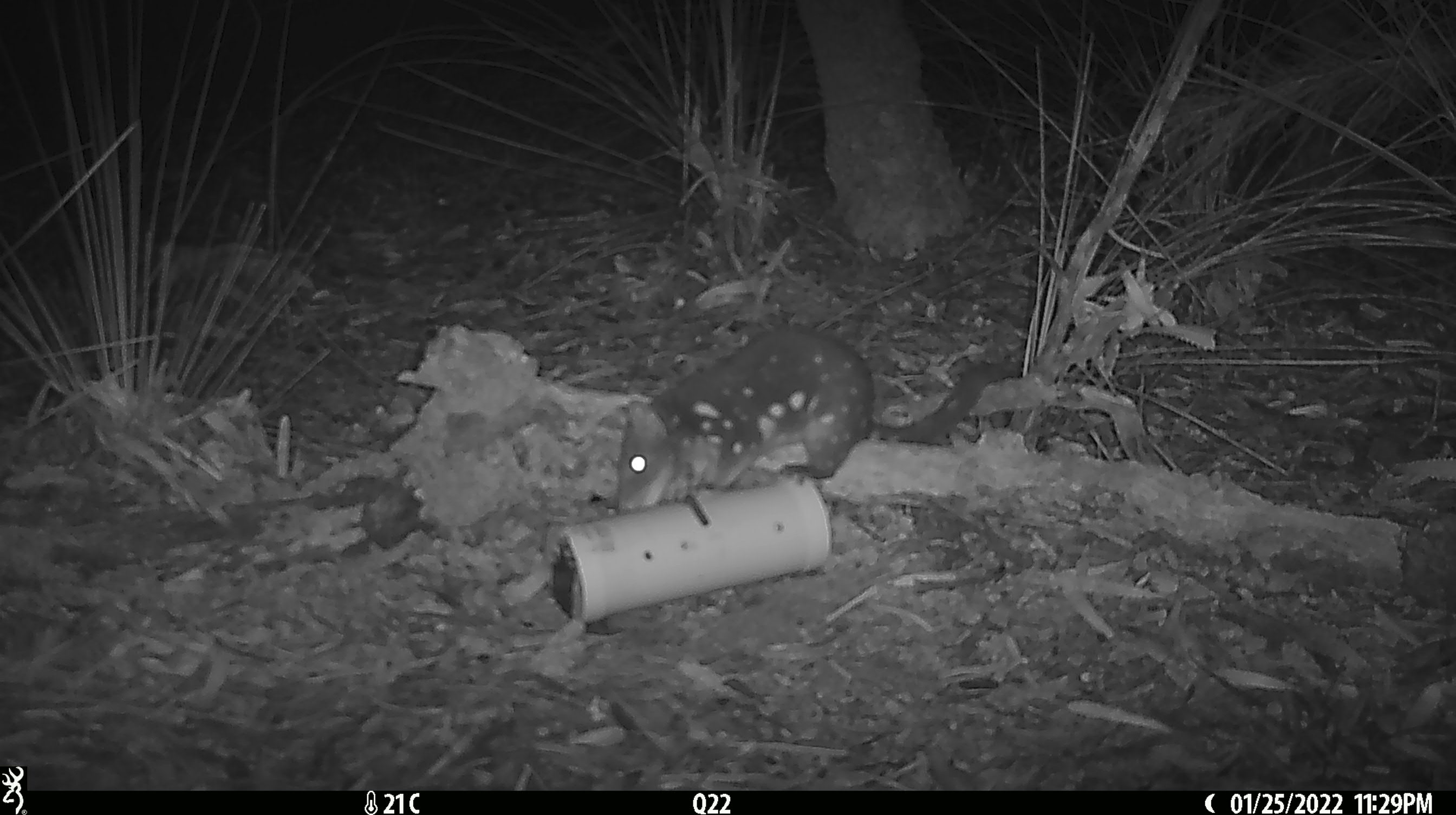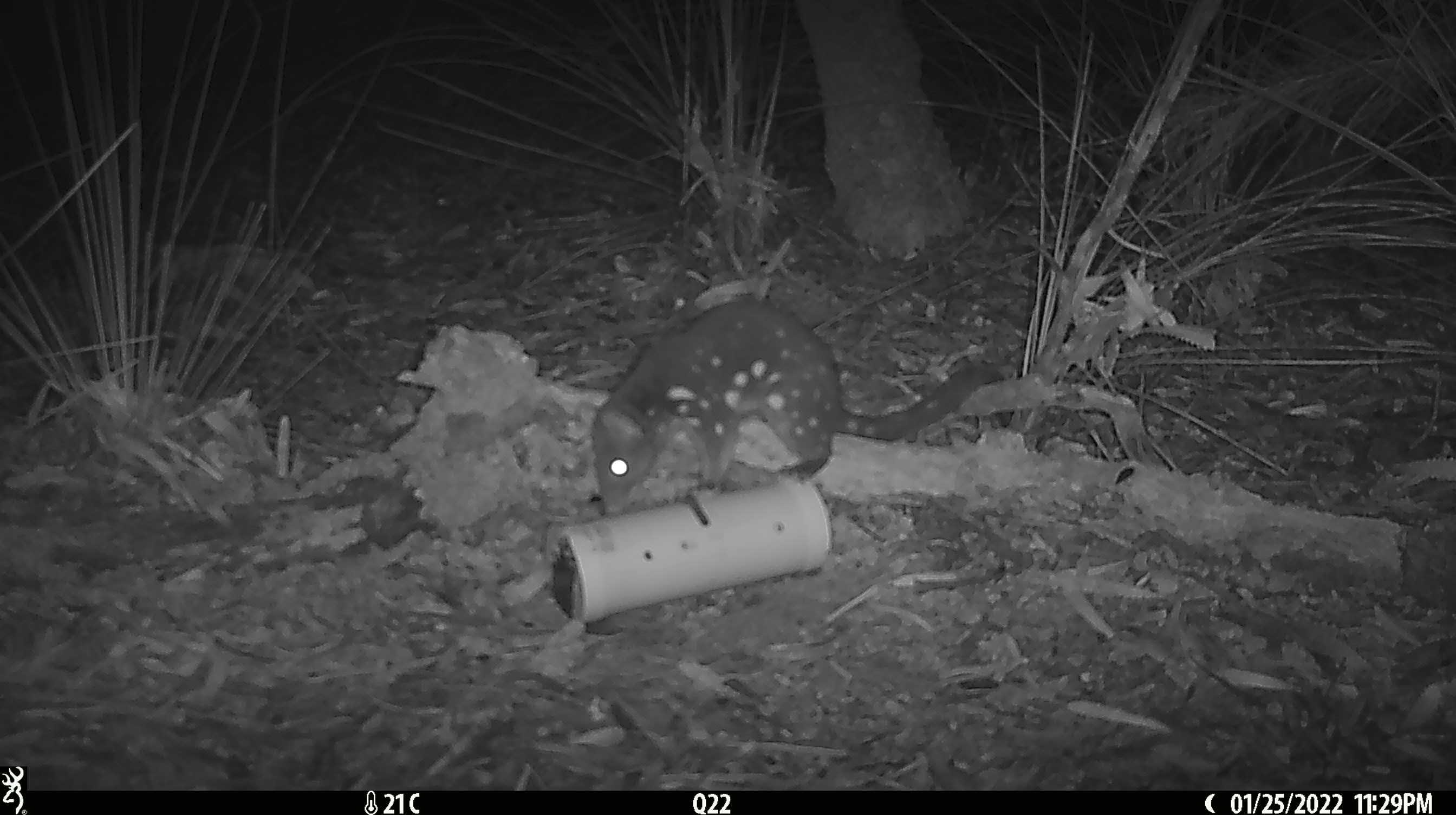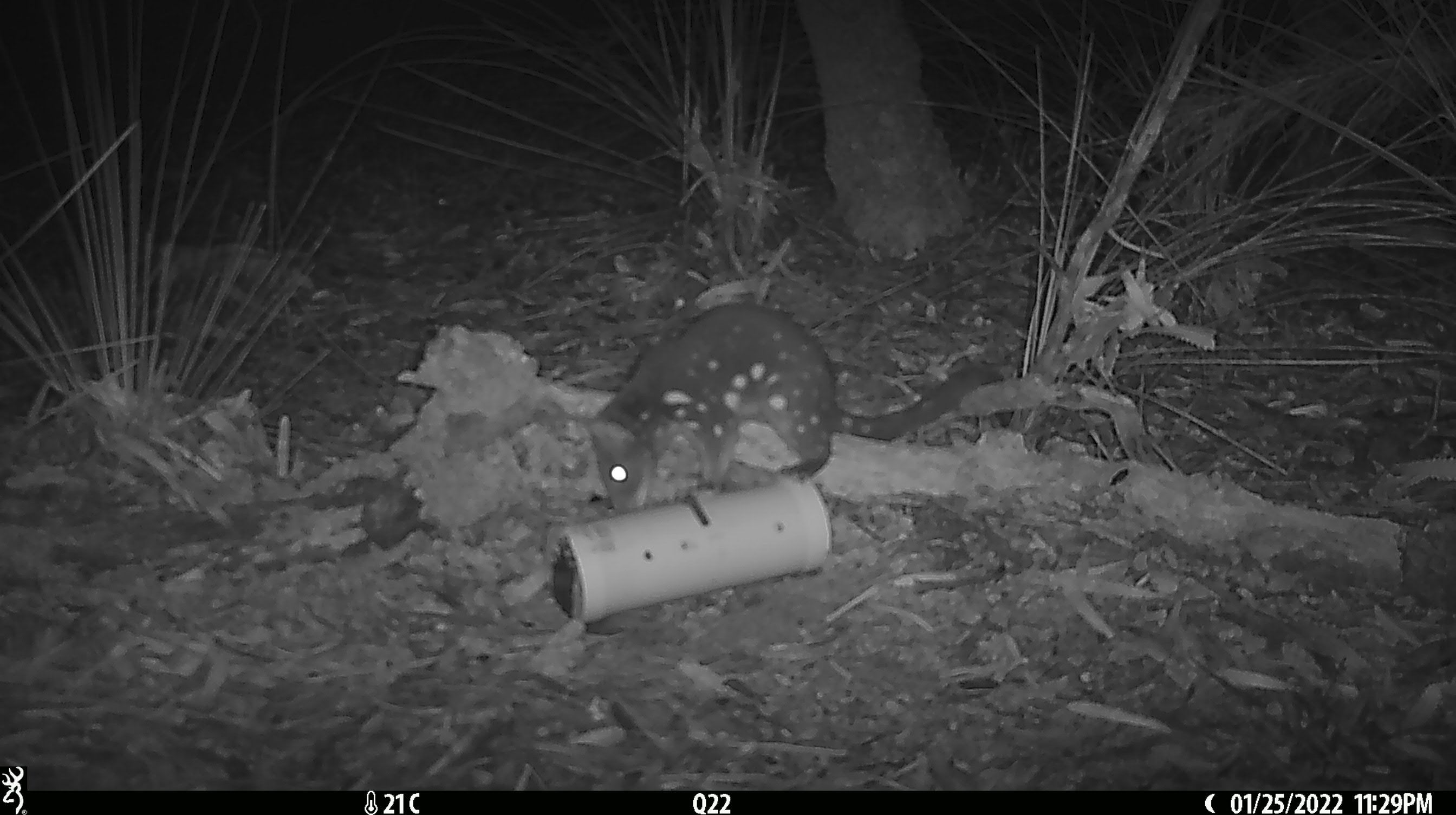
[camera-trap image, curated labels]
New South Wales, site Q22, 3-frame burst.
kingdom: Animalia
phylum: Chordata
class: Mammalia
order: Dasyuromorphia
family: Dasyuridae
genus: Dasyurus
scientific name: Dasyurus maculatus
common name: spotted-tailed quoll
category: quoll